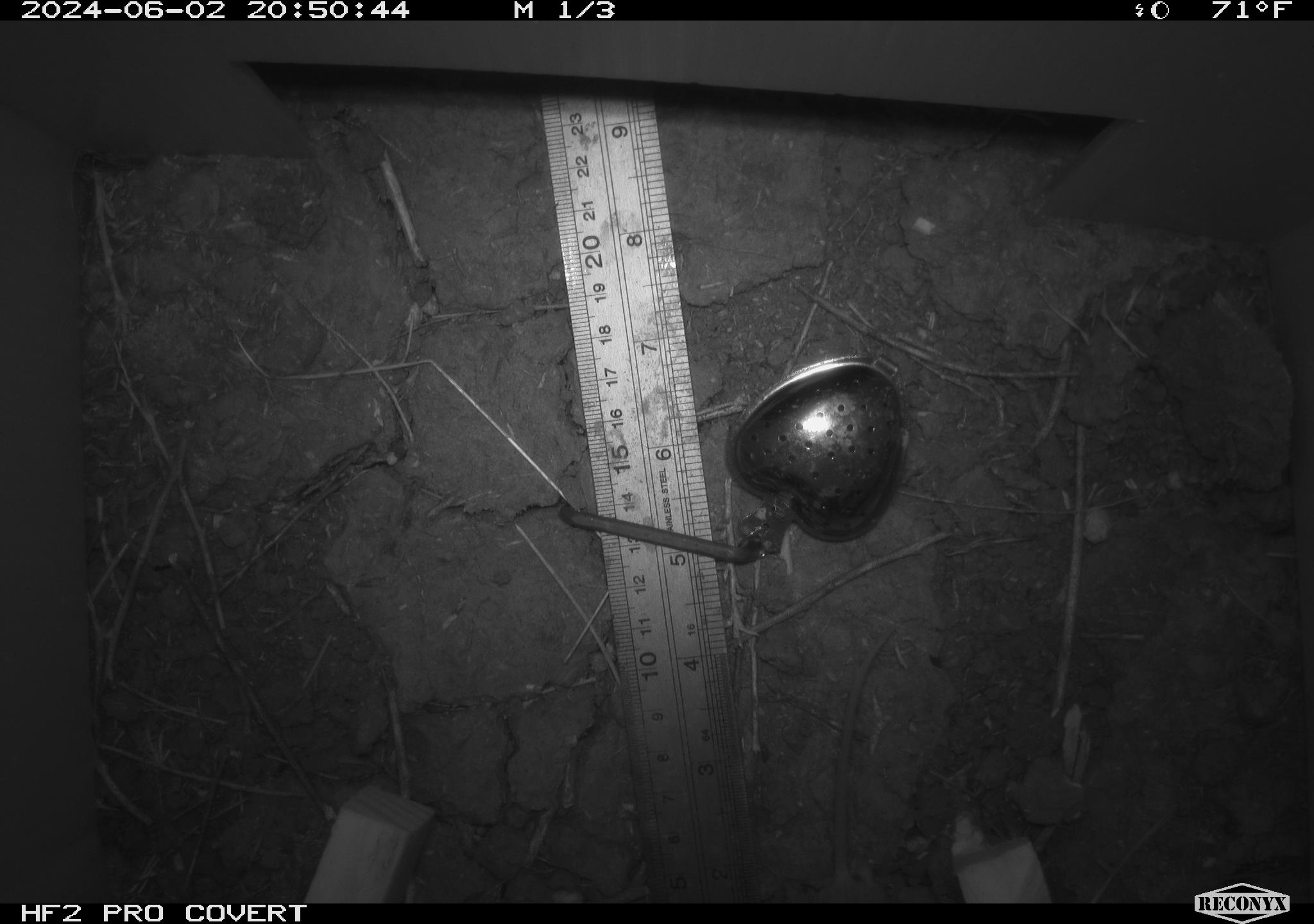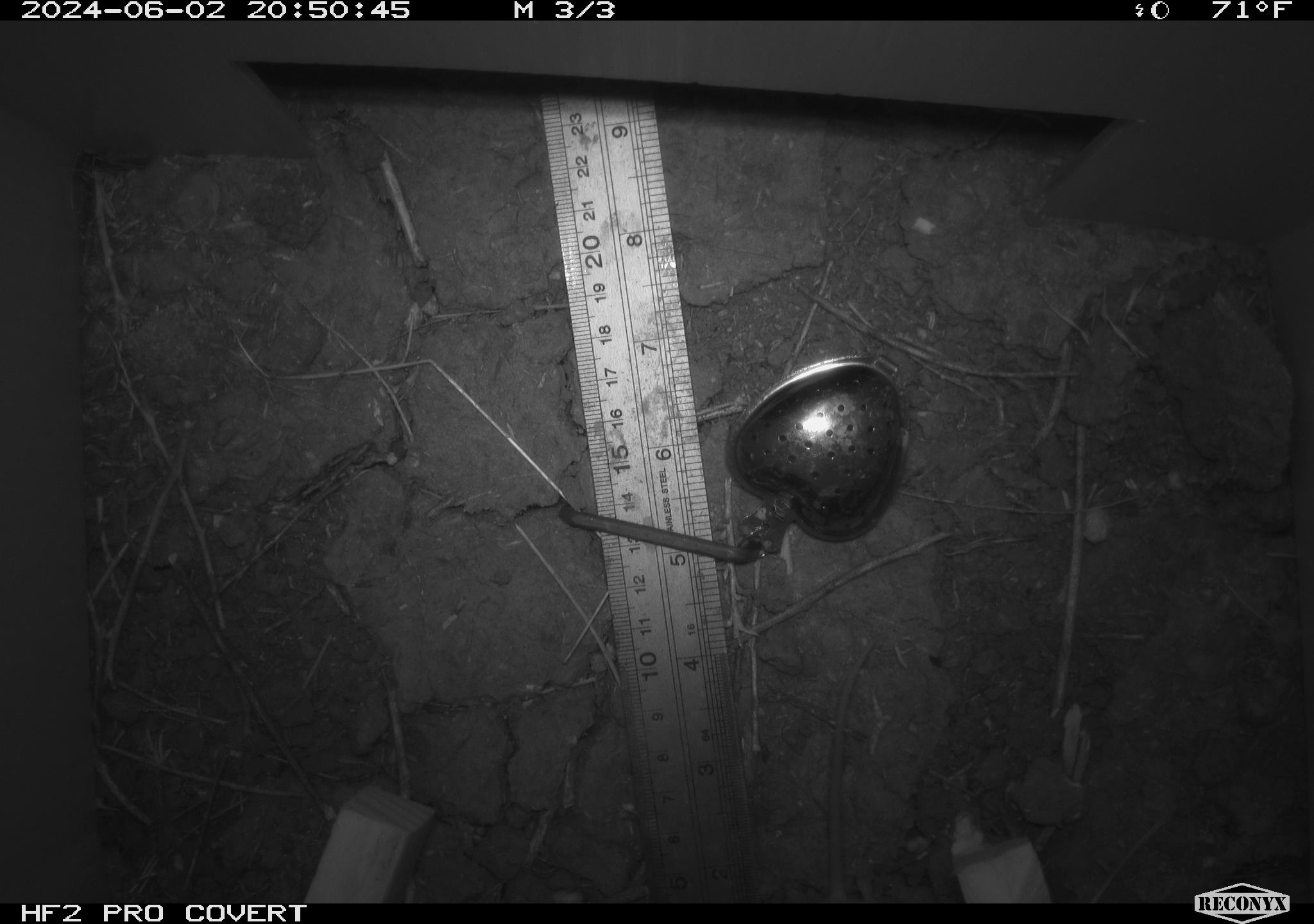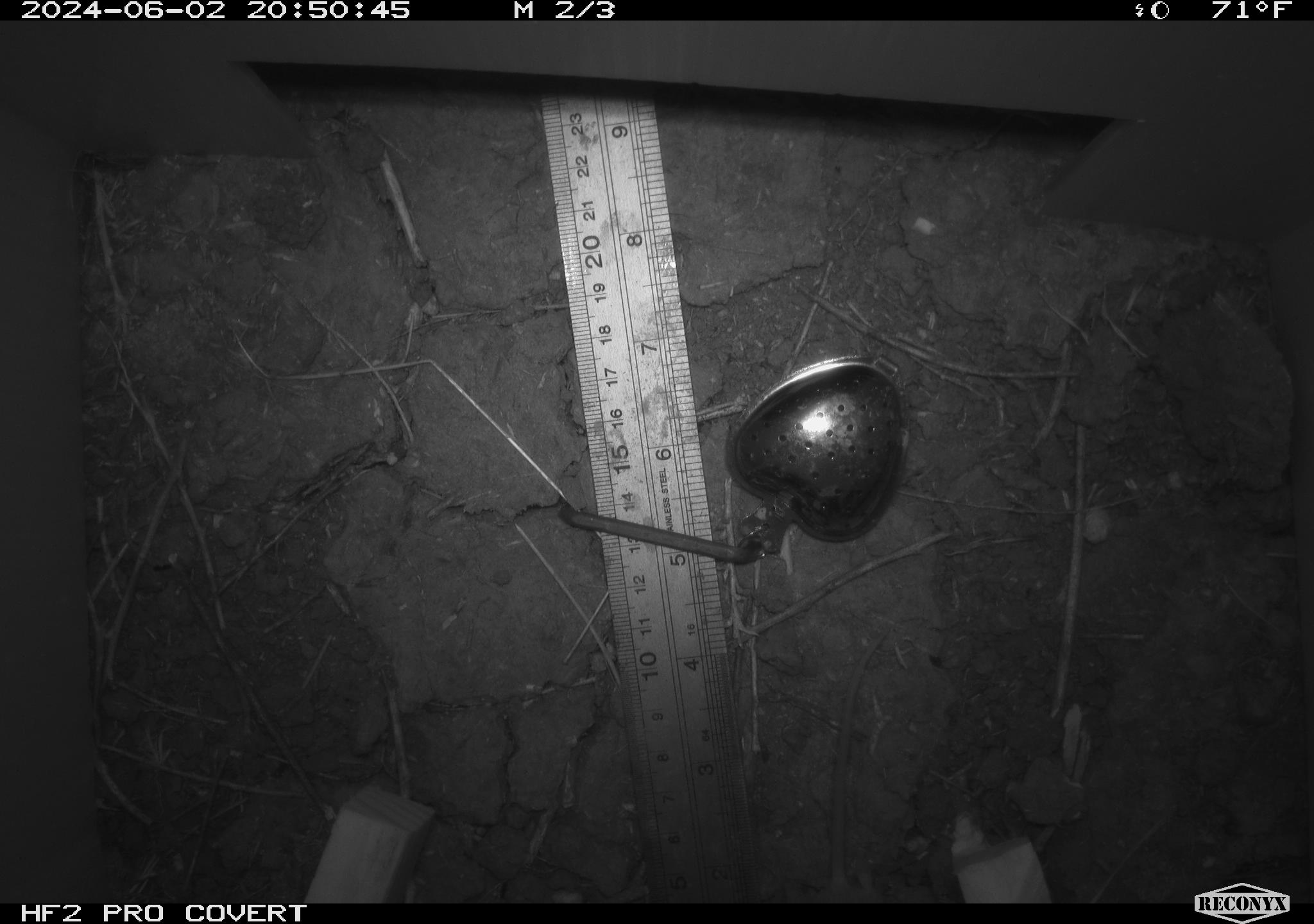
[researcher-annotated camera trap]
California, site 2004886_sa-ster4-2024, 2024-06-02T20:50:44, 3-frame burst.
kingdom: Animalia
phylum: Chordata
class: Mammalia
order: Rodentia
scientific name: Rodentia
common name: mouse species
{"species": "mouse species (Rodentia)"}